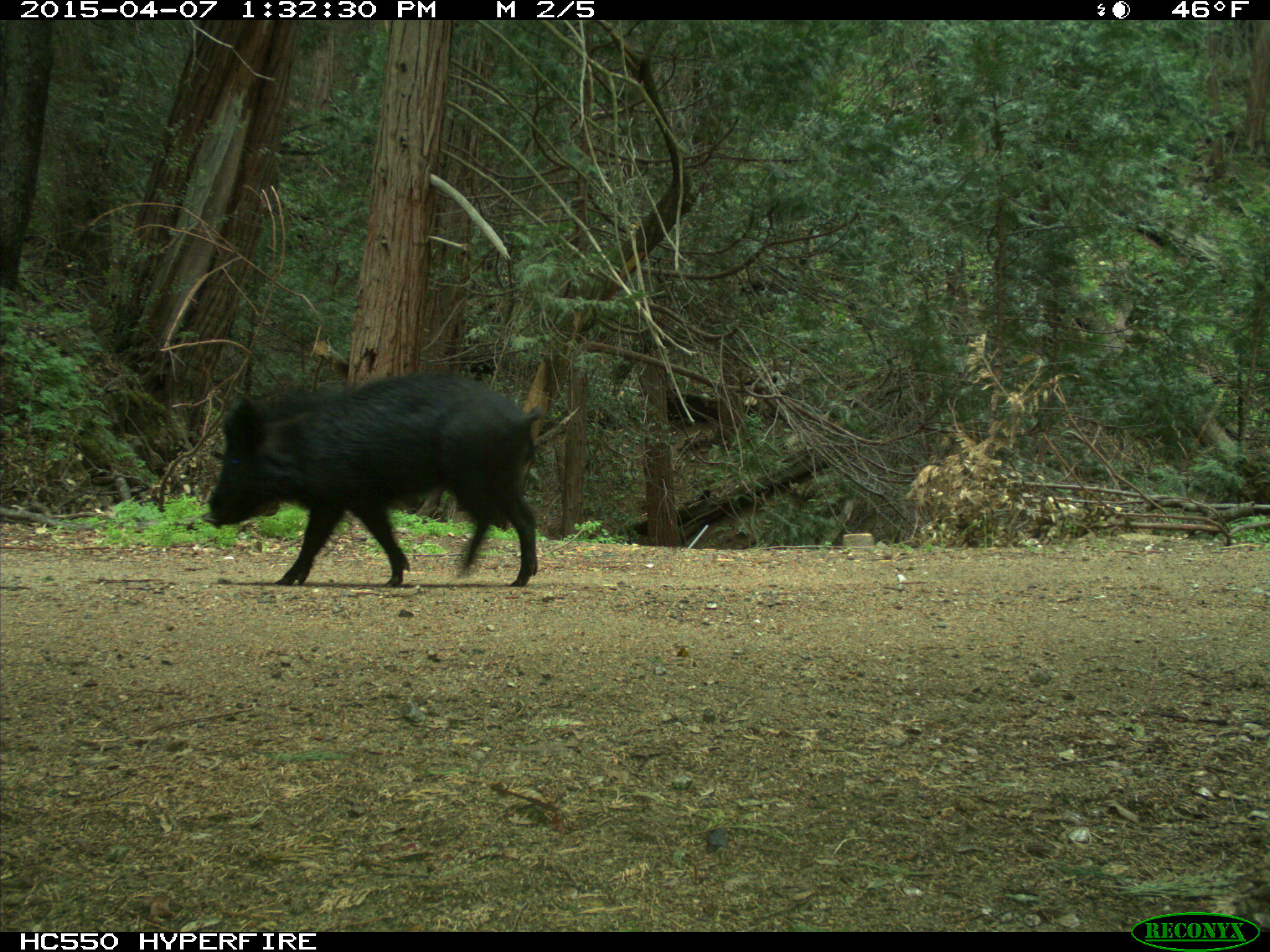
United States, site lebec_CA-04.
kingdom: Animalia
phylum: Chordata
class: Mammalia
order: Artiodactyla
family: Suidae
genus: Sus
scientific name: Sus scrofa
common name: wild boar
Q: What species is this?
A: Sus scrofa (wild boar).